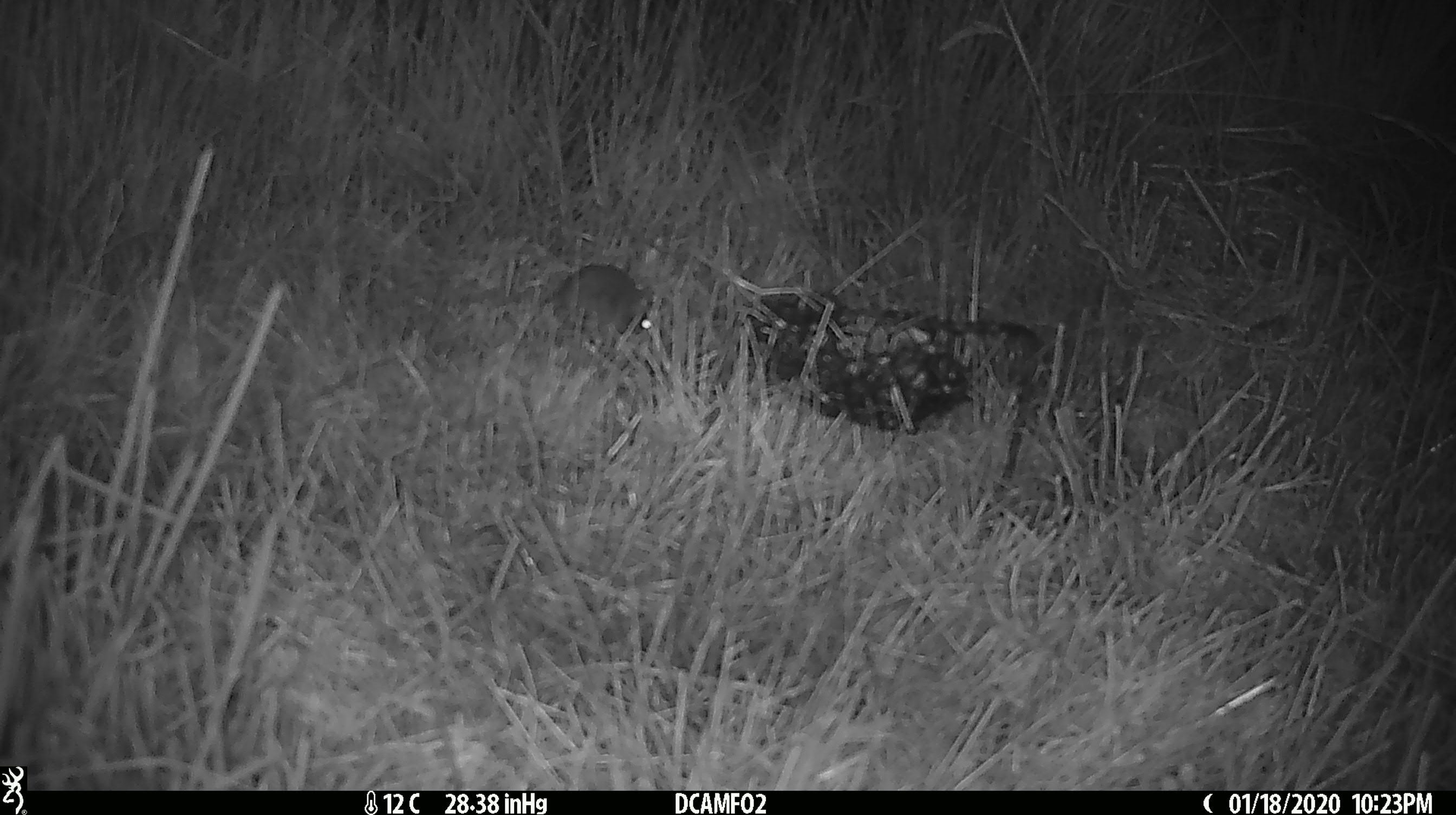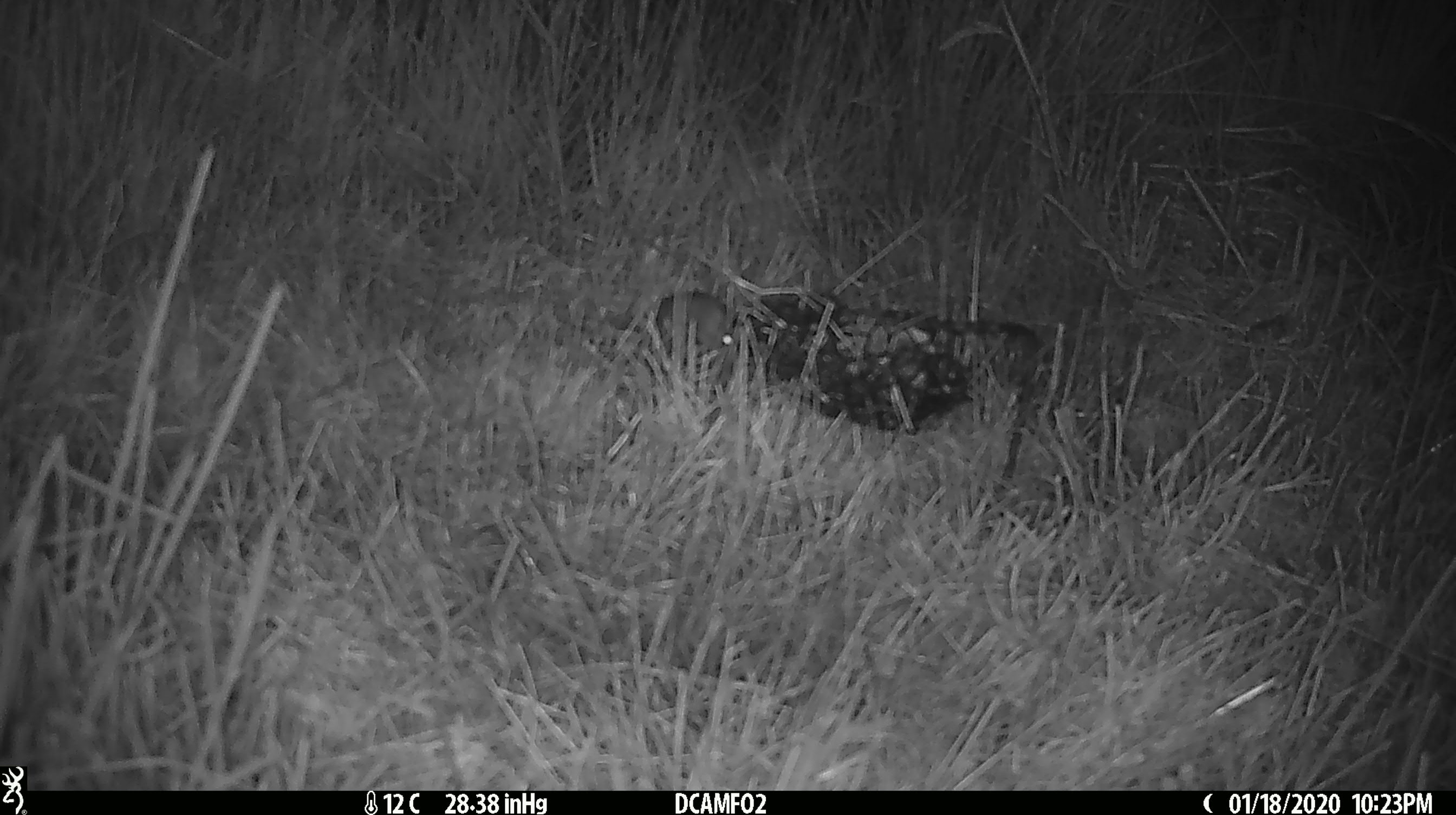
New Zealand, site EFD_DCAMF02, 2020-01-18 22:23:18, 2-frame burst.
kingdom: Animalia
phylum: Chordata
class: Mammalia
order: Rodentia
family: Muridae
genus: Mus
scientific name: Mus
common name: mouse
Mouse (Mus).